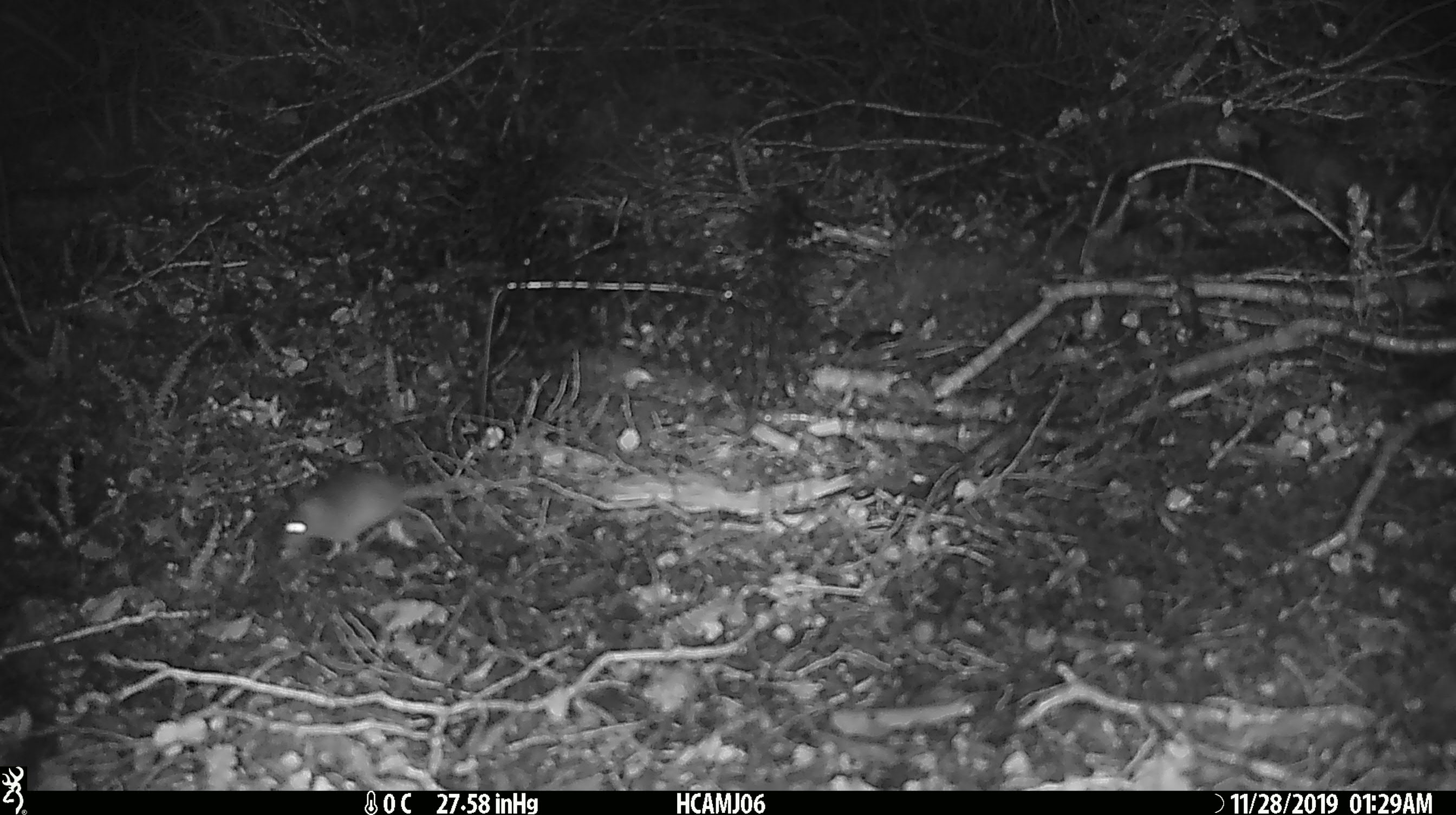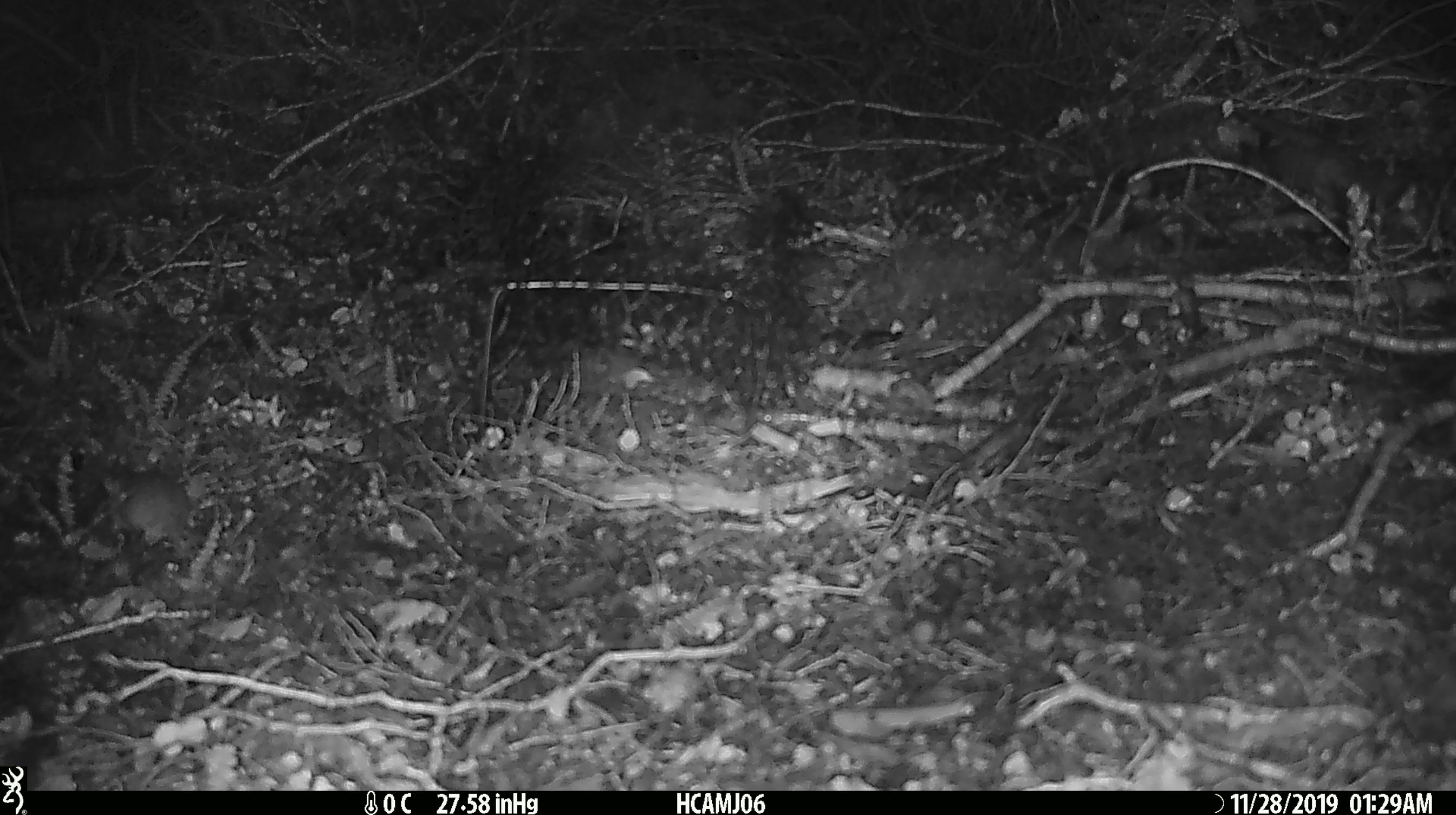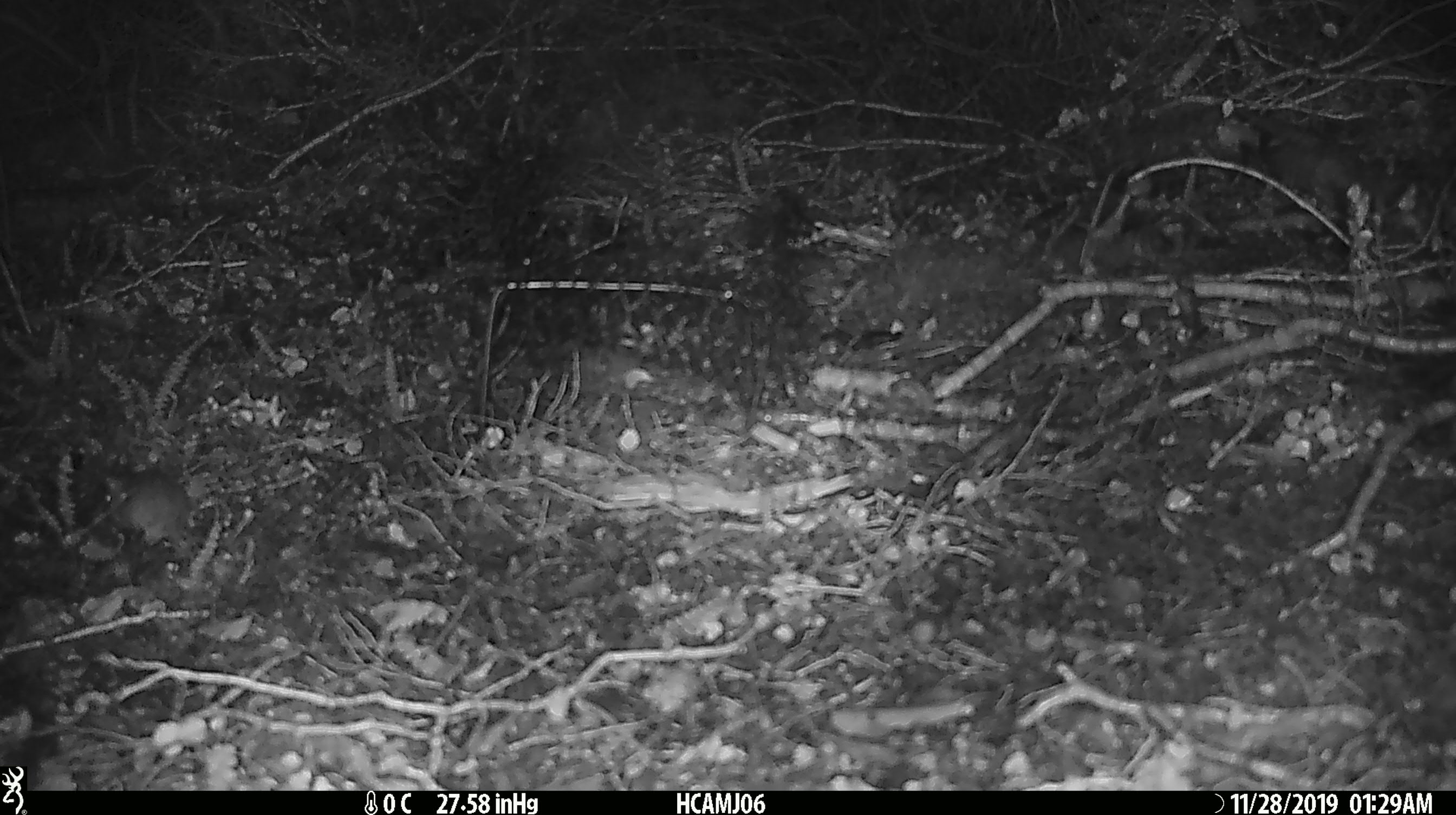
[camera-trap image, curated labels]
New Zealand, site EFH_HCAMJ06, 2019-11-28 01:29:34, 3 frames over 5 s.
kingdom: Animalia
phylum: Chordata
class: Mammalia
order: Rodentia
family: Muridae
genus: Mus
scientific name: Mus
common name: mouse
Mouse (Mus).